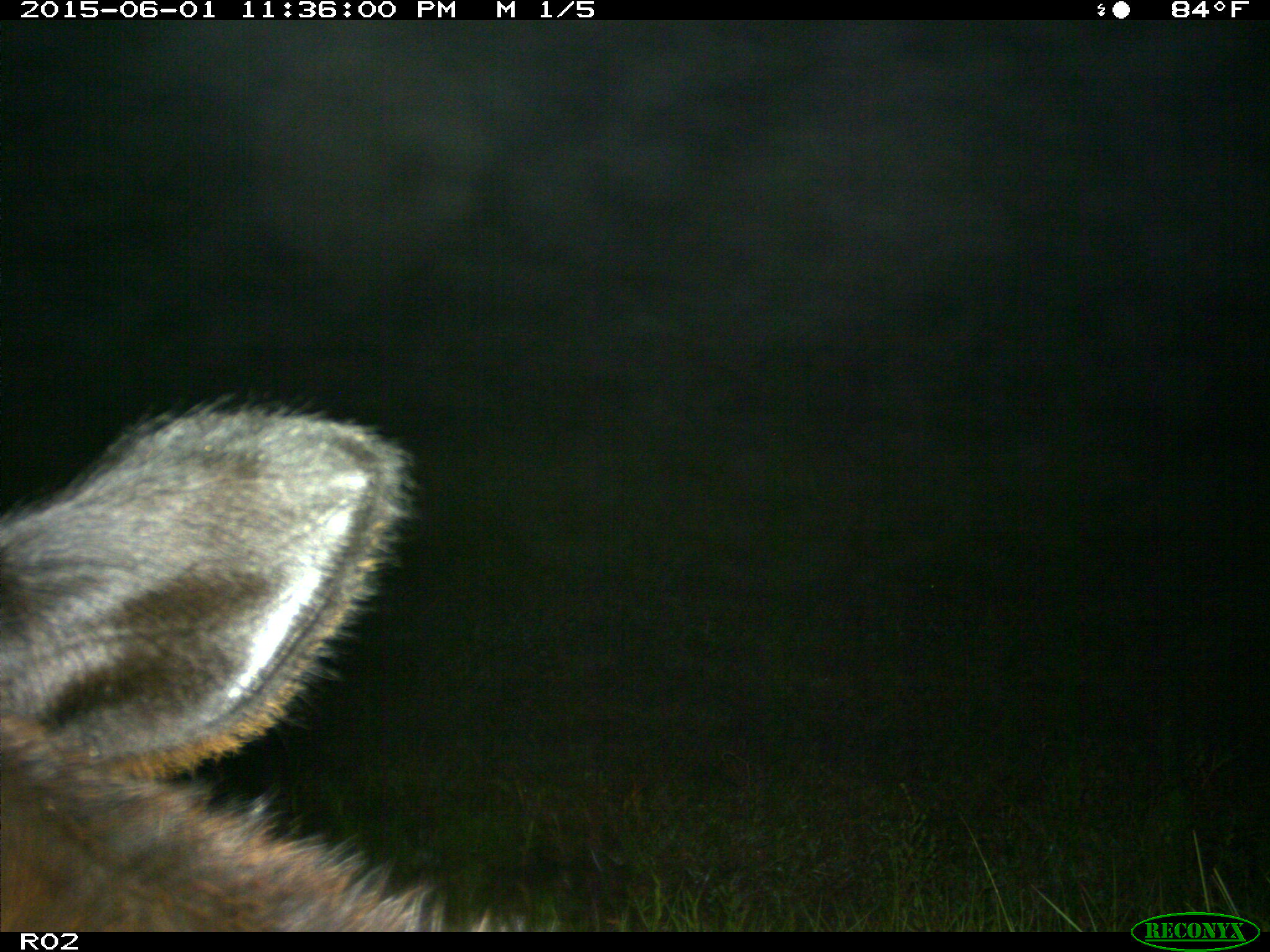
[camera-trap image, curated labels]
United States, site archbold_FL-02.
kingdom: Animalia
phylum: Chordata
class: Mammalia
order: Artiodactyla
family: Bovidae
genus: Bos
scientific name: Bos taurus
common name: domestic cow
Bos taurus (domestic cow).